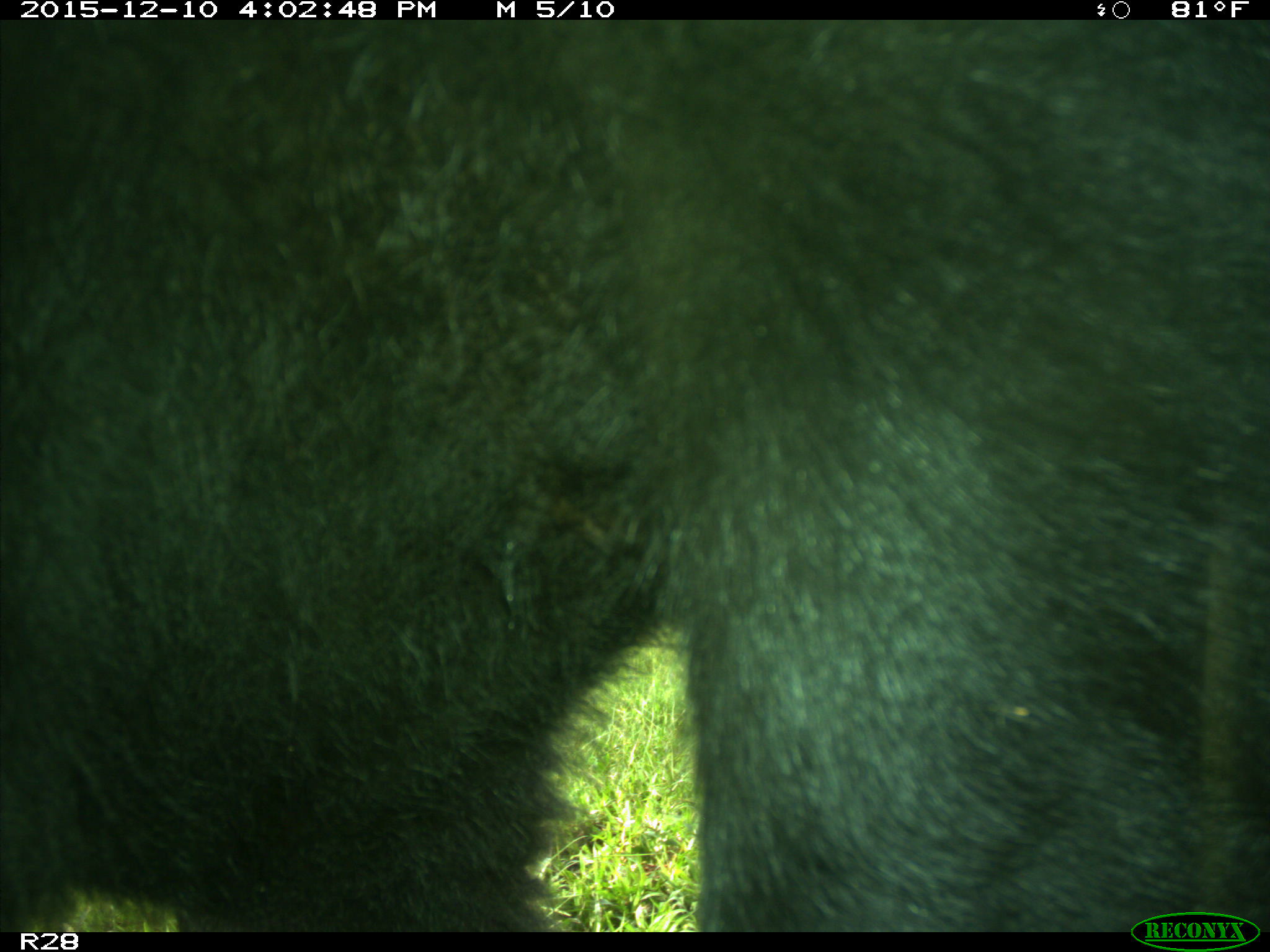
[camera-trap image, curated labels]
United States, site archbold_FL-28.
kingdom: Animalia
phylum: Chordata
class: Mammalia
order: Artiodactyla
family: Bovidae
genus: Bos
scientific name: Bos taurus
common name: domestic cow